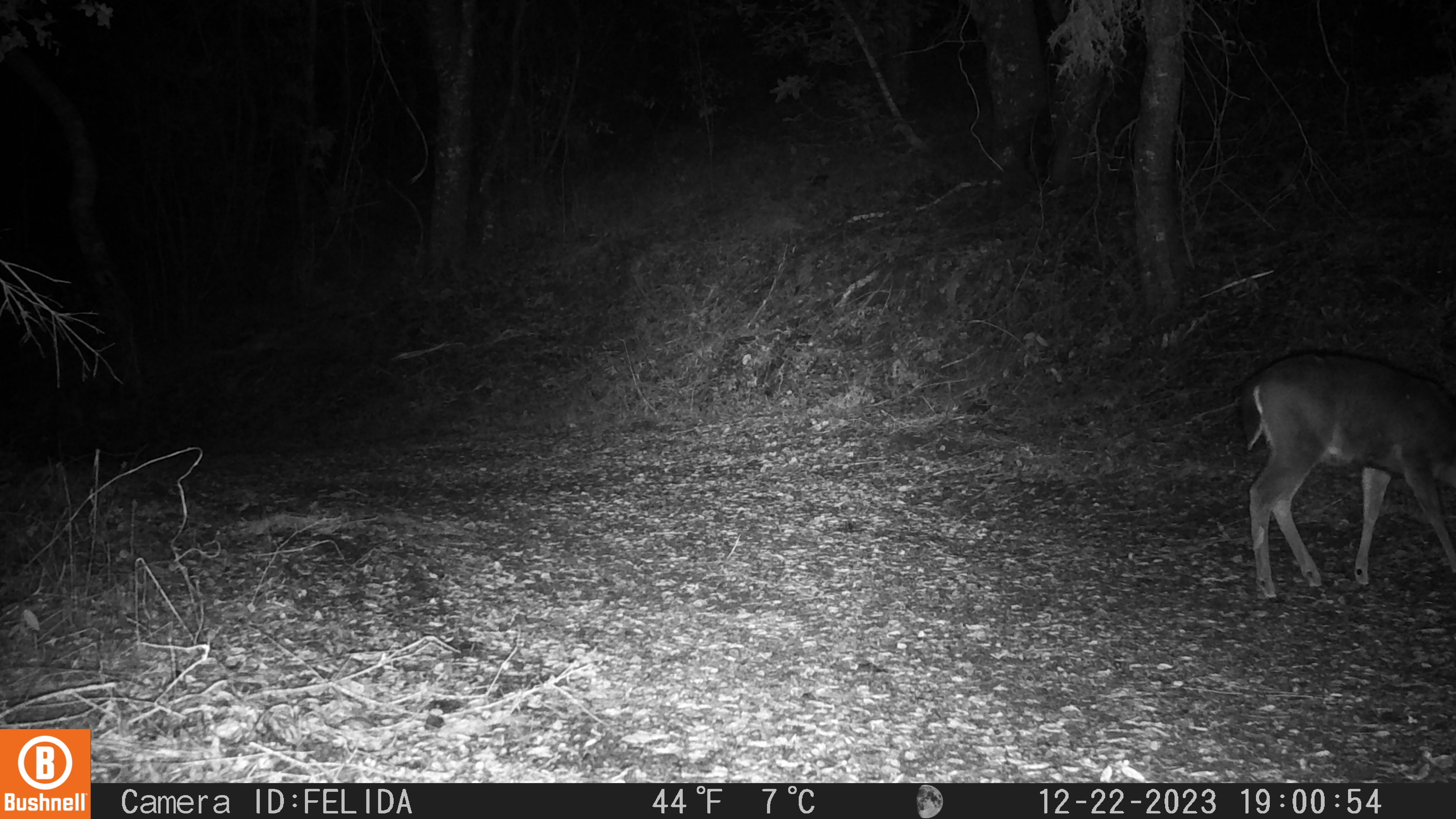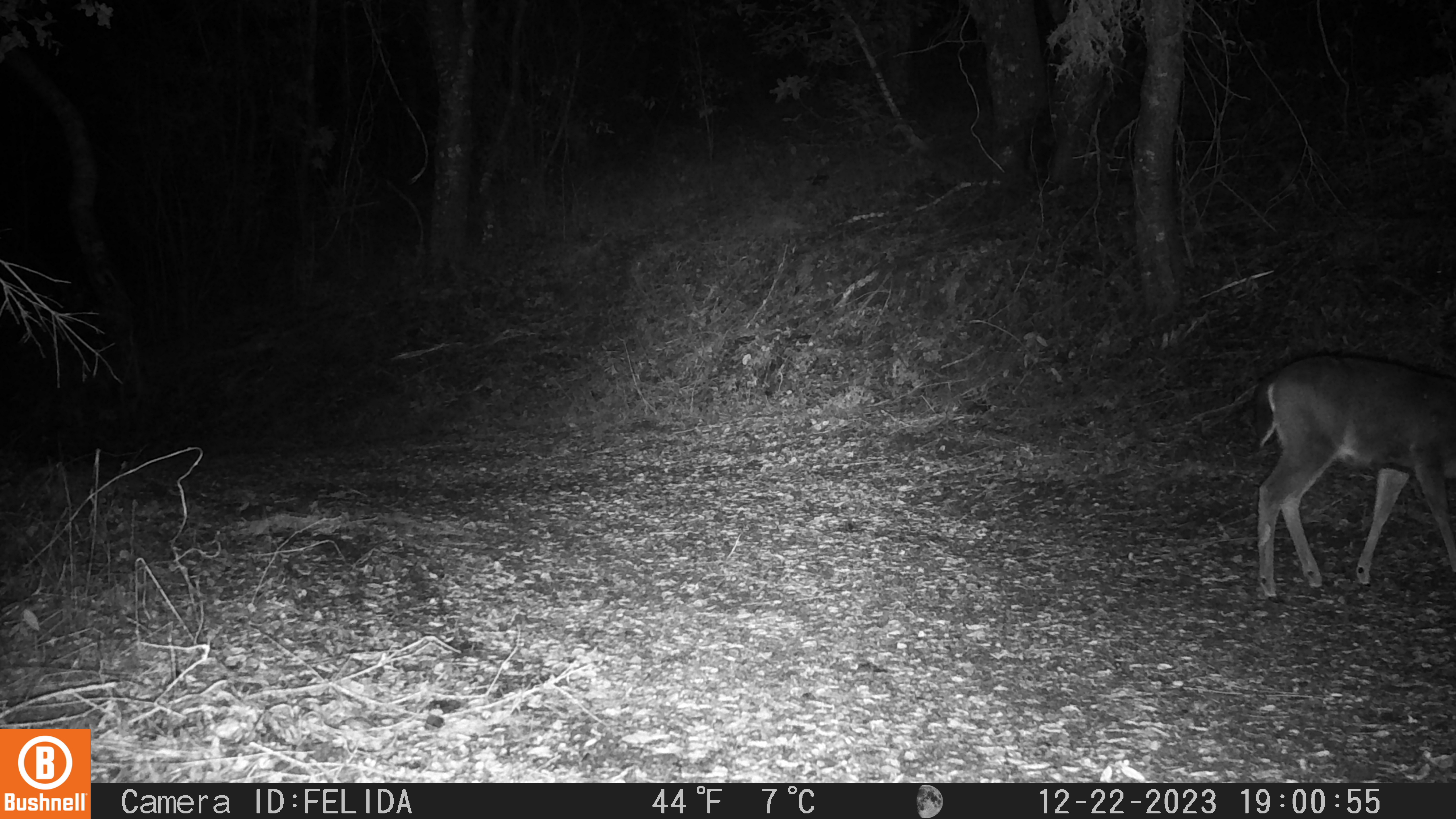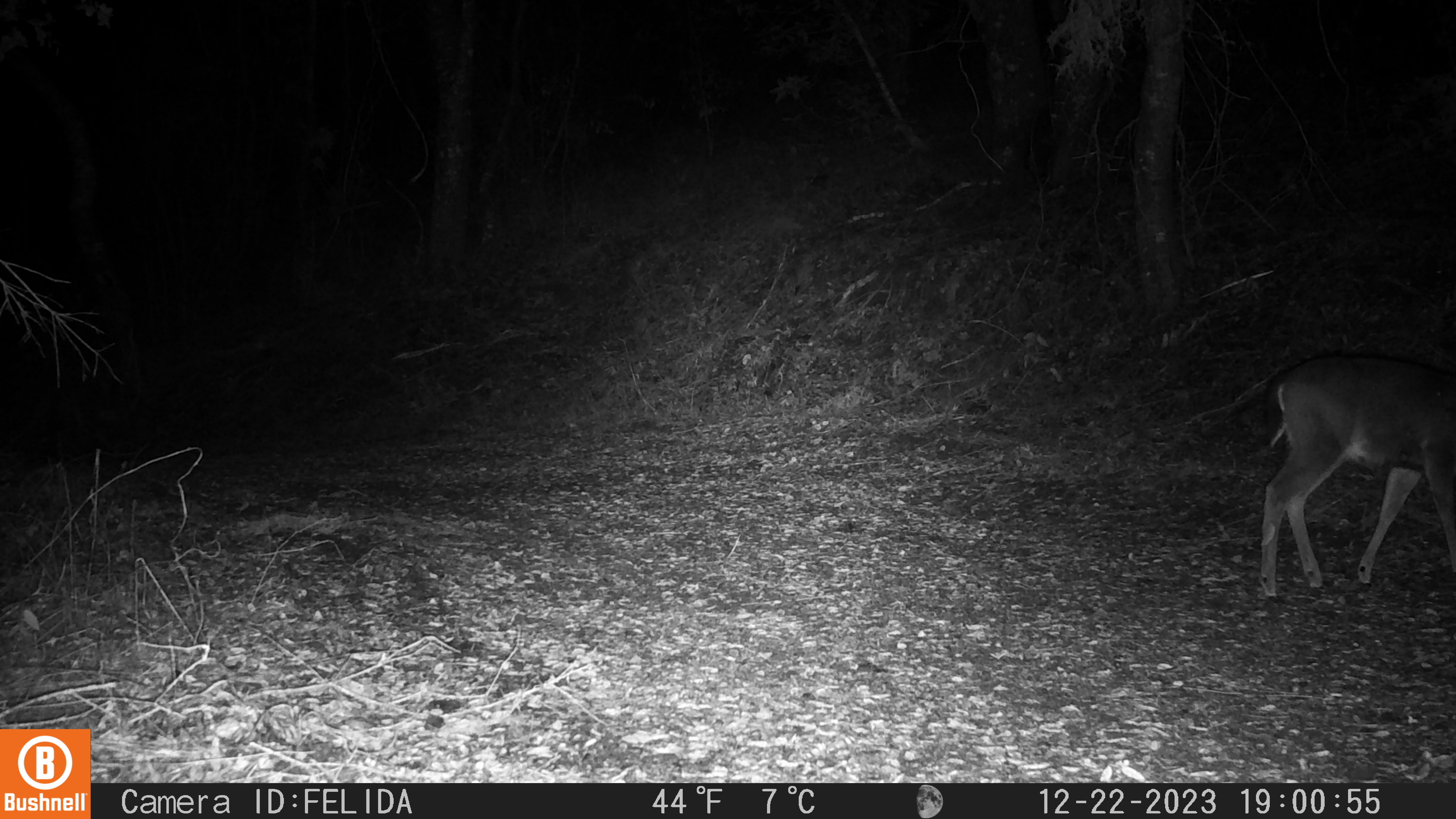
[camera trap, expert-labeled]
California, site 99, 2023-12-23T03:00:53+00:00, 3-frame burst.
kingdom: Animalia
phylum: Chordata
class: Mammalia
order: Artiodactyla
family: Cervidae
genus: Odocoileus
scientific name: Odocoileus hemionus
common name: mule deer